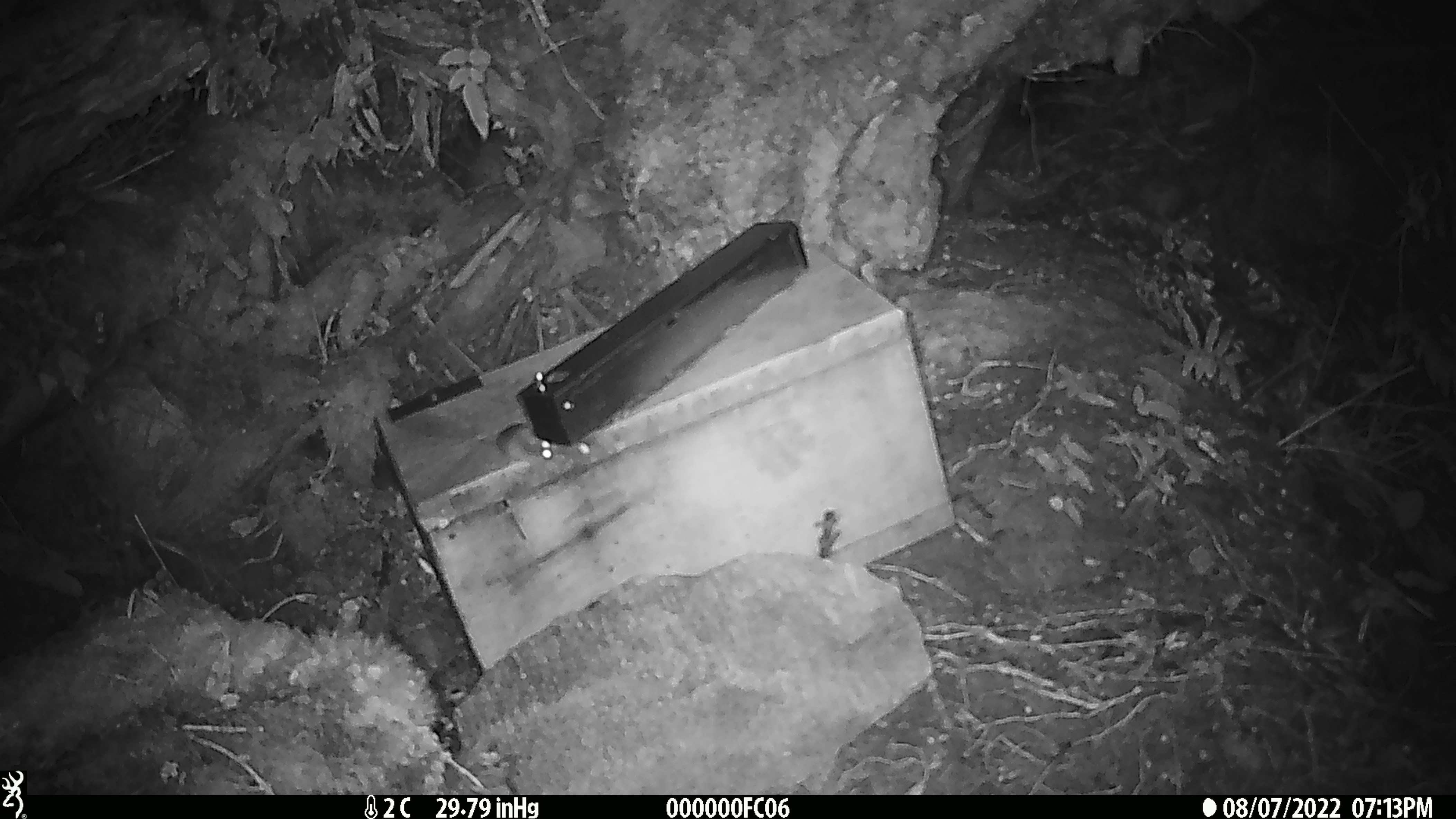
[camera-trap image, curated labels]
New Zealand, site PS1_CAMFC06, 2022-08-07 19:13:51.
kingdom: Animalia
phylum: Chordata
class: Mammalia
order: Rodentia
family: Muridae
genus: Mus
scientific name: Mus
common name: mouse